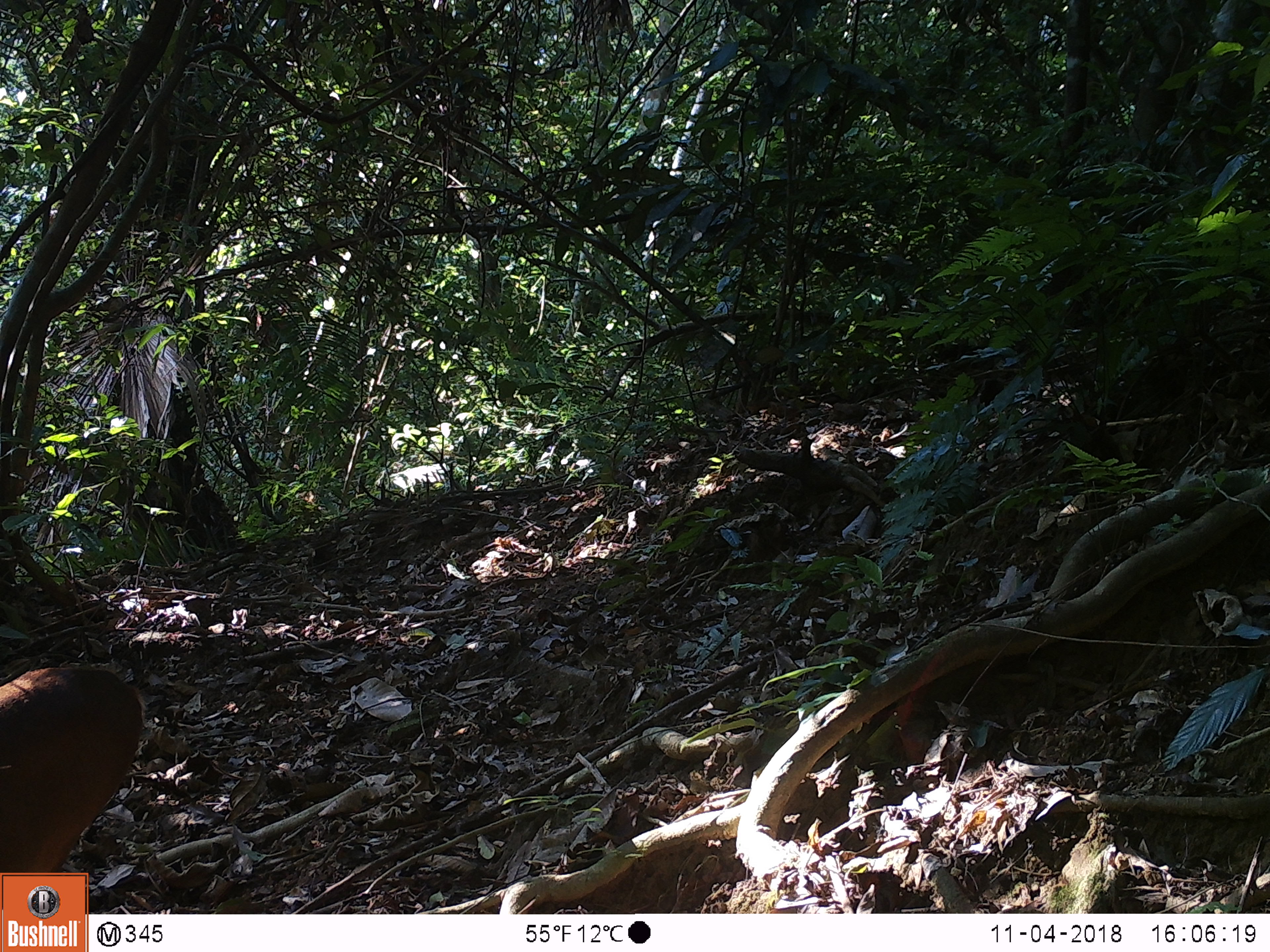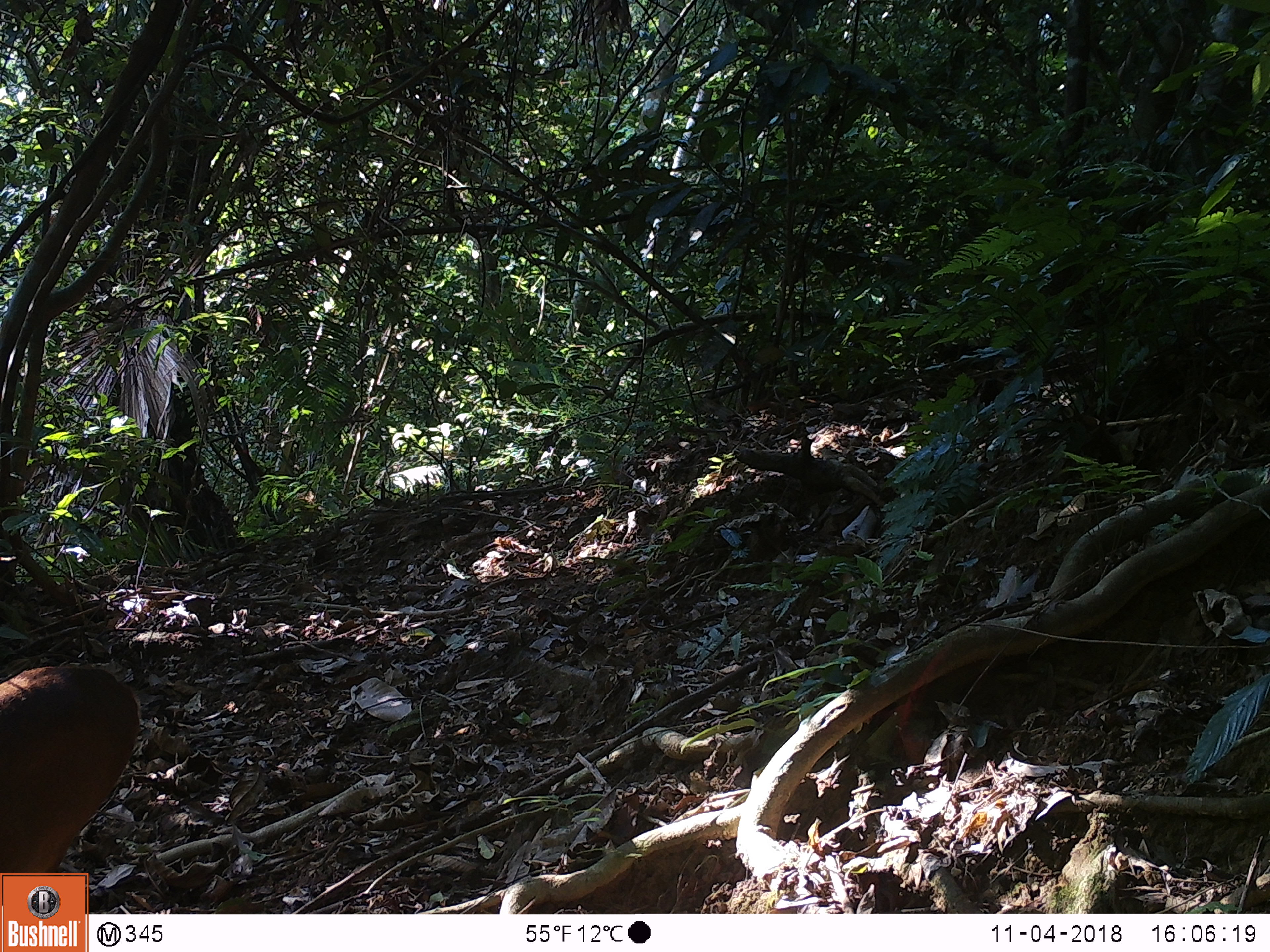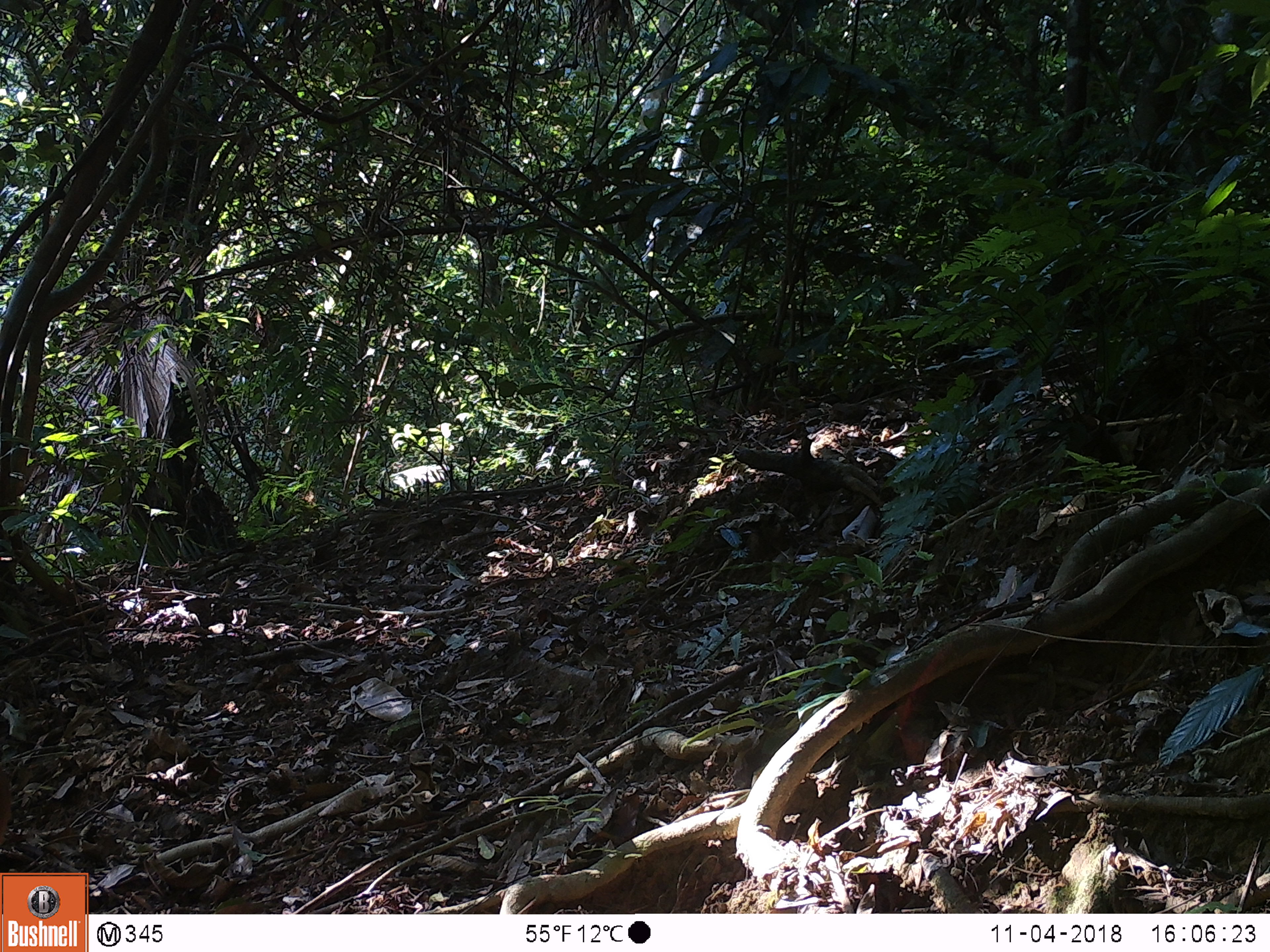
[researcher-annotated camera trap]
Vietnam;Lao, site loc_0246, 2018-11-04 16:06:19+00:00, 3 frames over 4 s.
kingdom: Animalia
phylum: Chordata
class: Mammalia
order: Artiodactyla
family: Cervidae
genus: Muntiacus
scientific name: Muntiacus vuquangensis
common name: large-antlered muntjac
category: large antlered muntjac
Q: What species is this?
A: Large antlered muntjac (large-antlered muntjac) (Muntiacus vuquangensis).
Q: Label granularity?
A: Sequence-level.